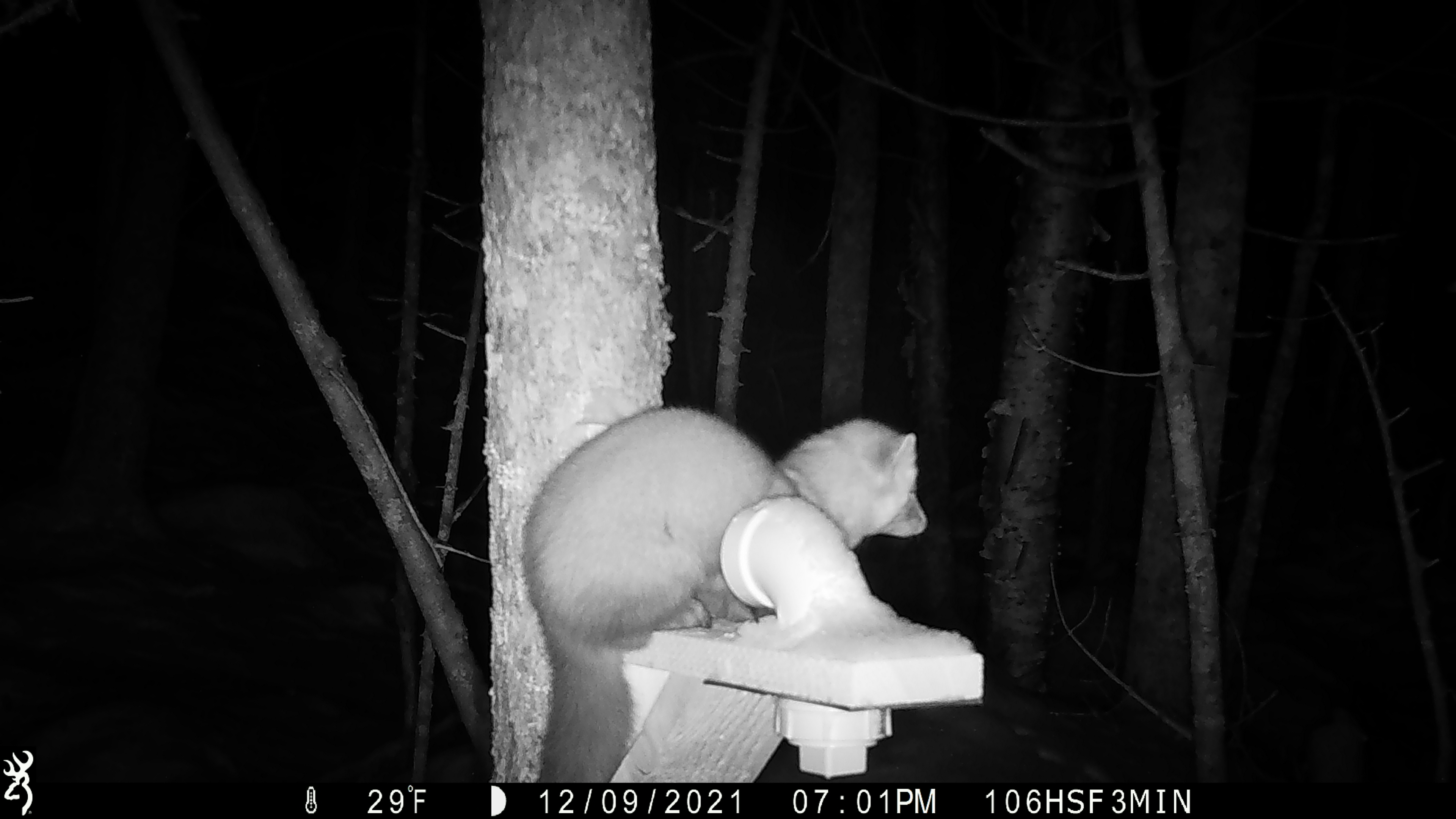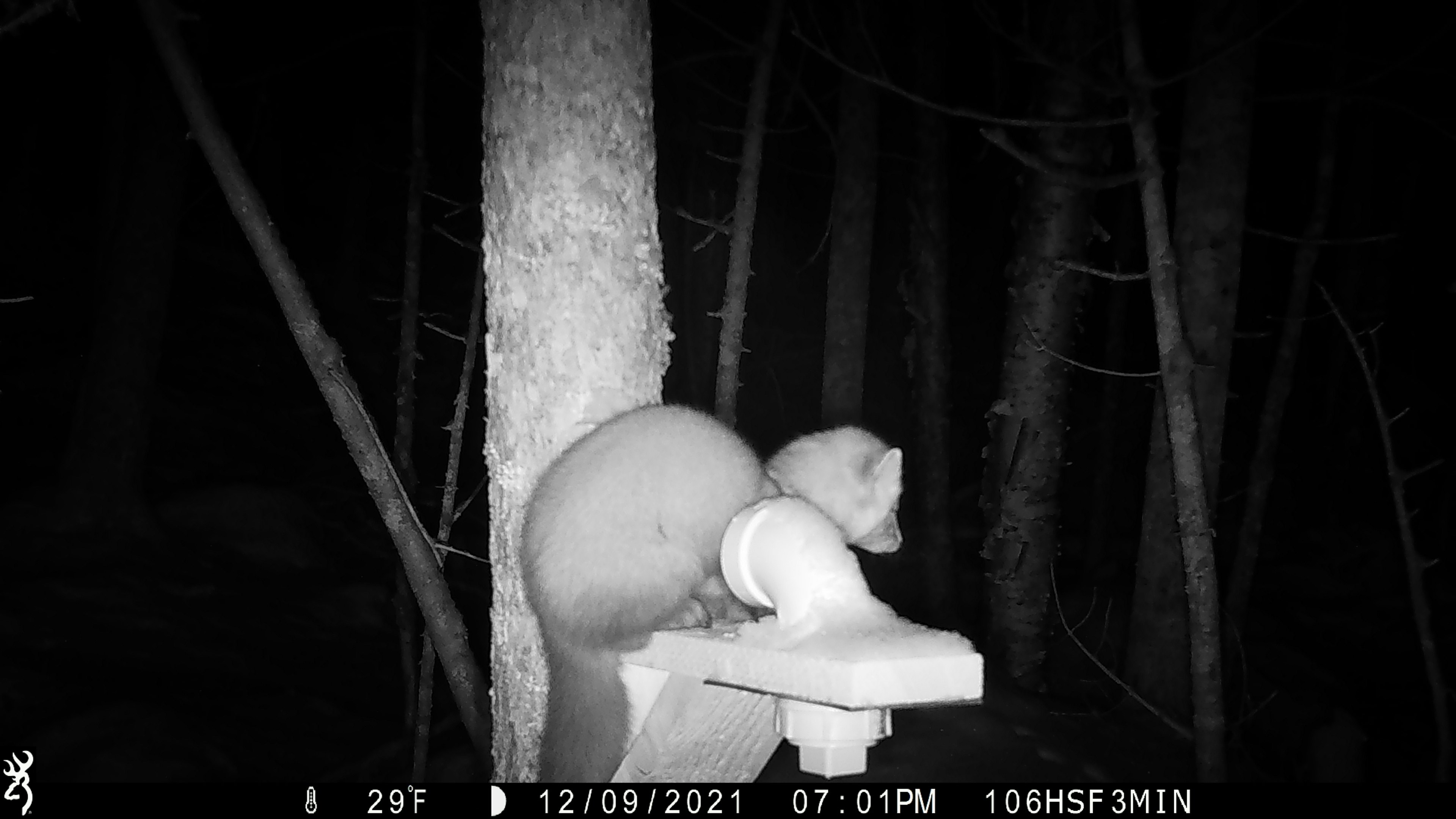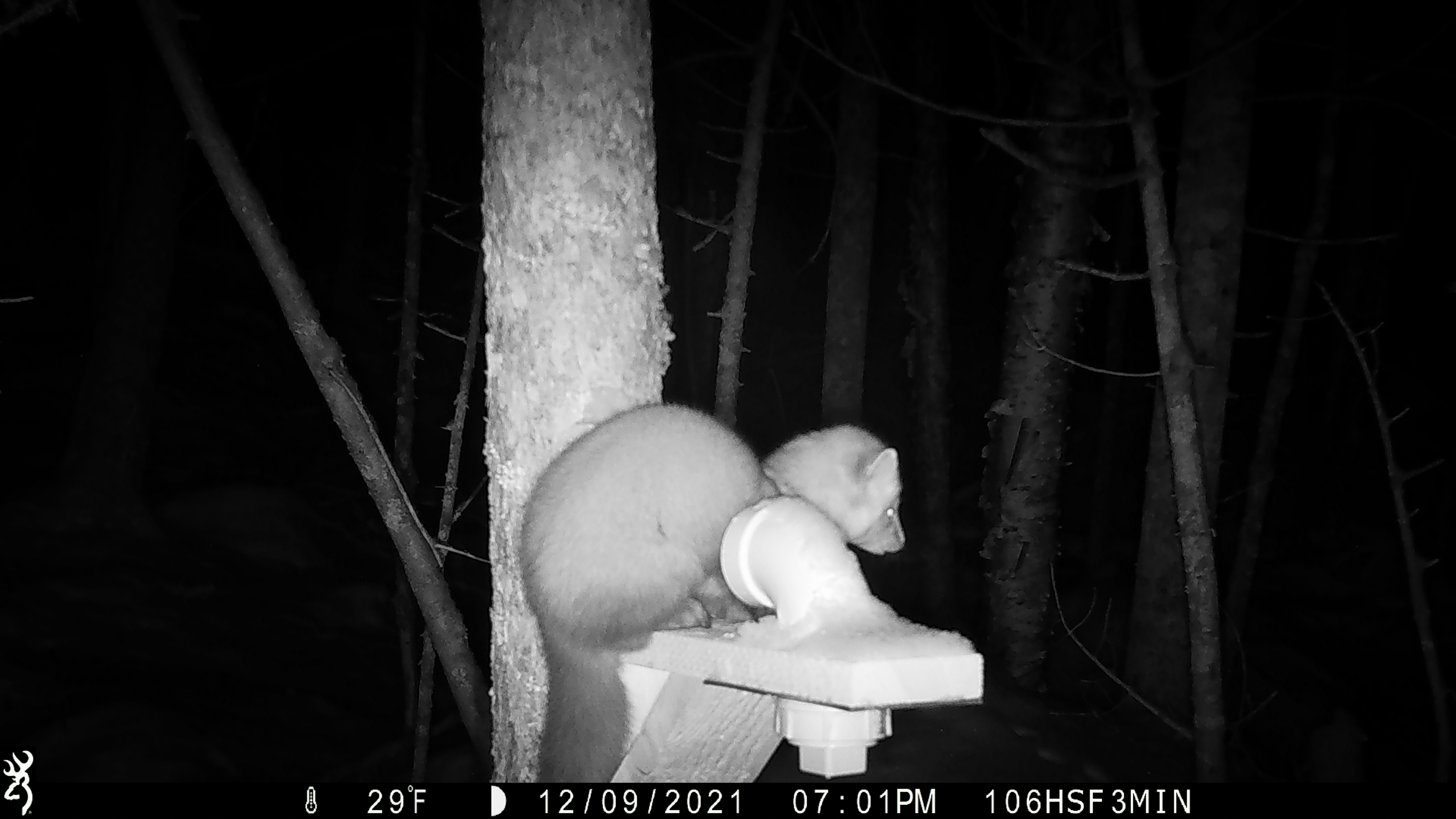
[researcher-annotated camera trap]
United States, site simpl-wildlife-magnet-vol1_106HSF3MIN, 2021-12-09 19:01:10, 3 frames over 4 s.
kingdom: Animalia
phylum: Chordata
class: Mammalia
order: Carnivora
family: Mustelidae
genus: Martes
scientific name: Martes americana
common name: american marten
American marten (Martes americana).